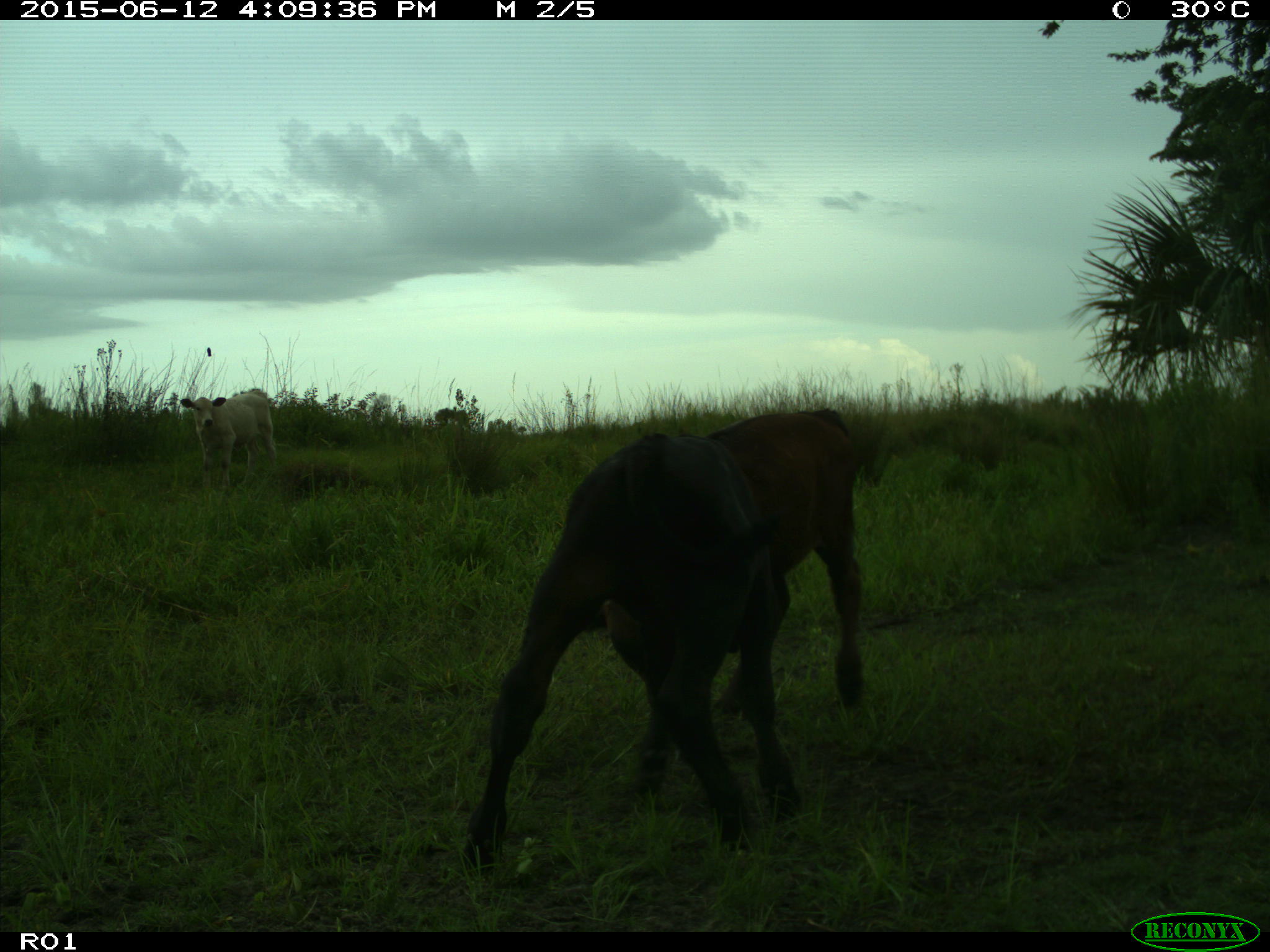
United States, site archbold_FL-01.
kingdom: Animalia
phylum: Chordata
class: Mammalia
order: Artiodactyla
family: Bovidae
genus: Bos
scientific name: Bos taurus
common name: domestic cow